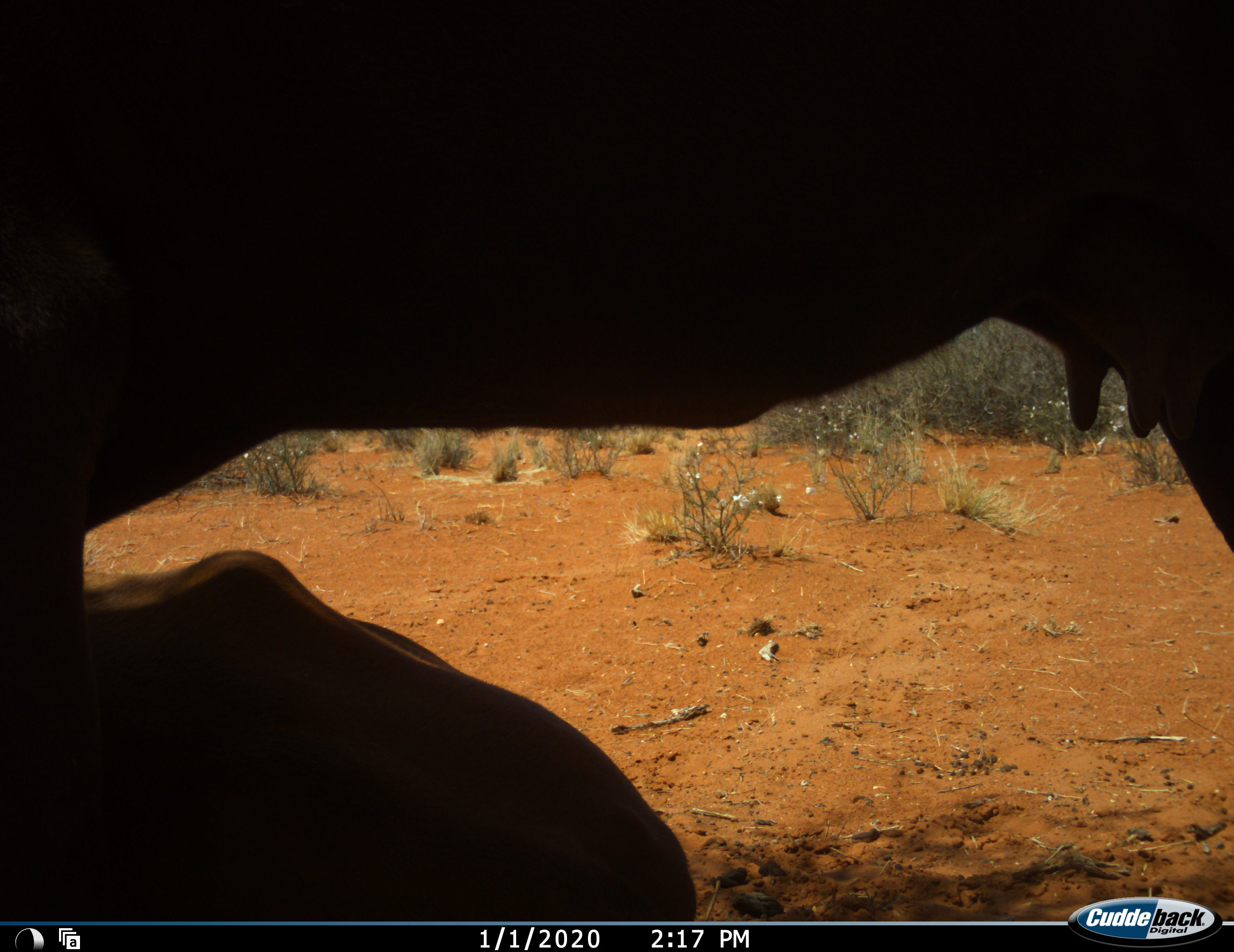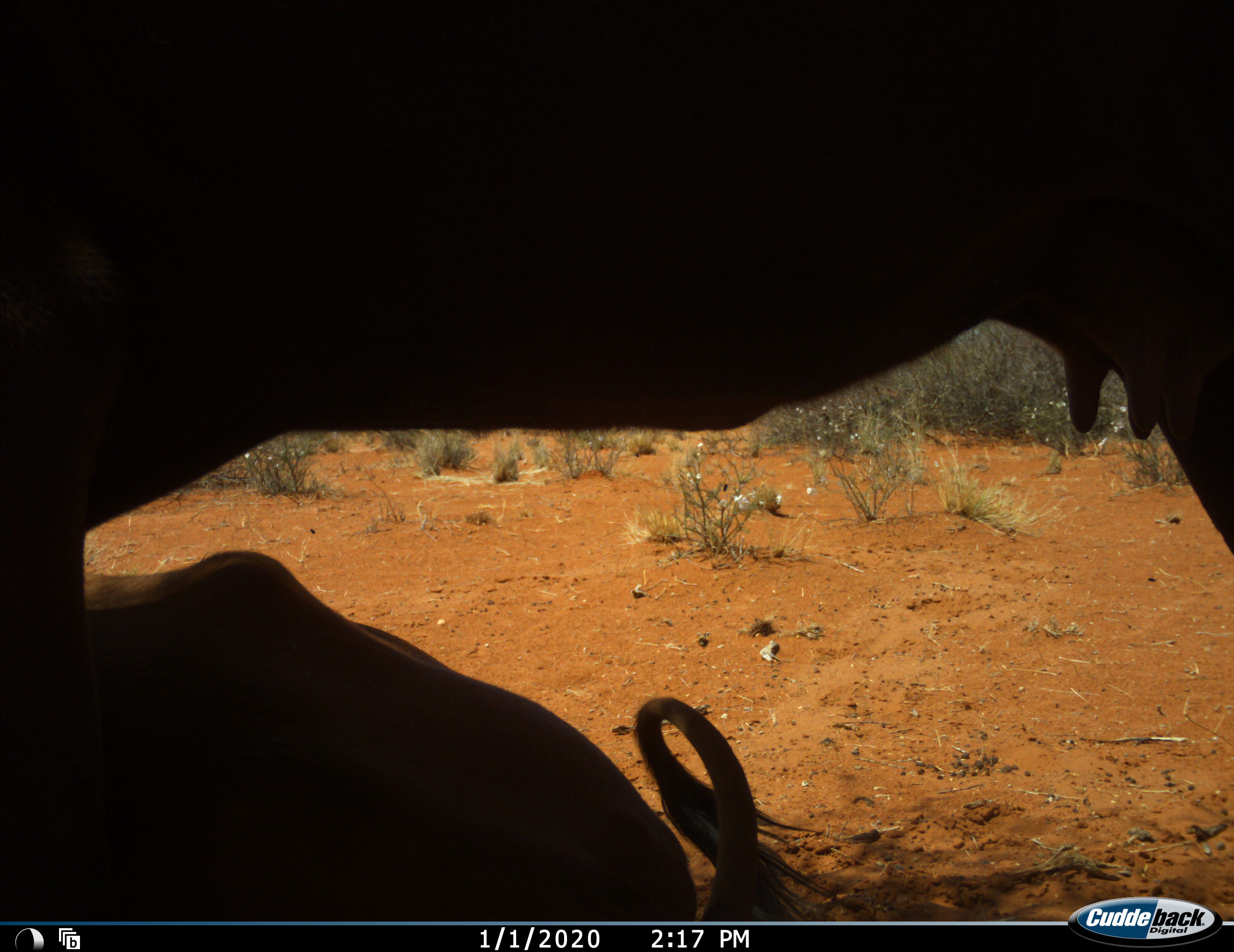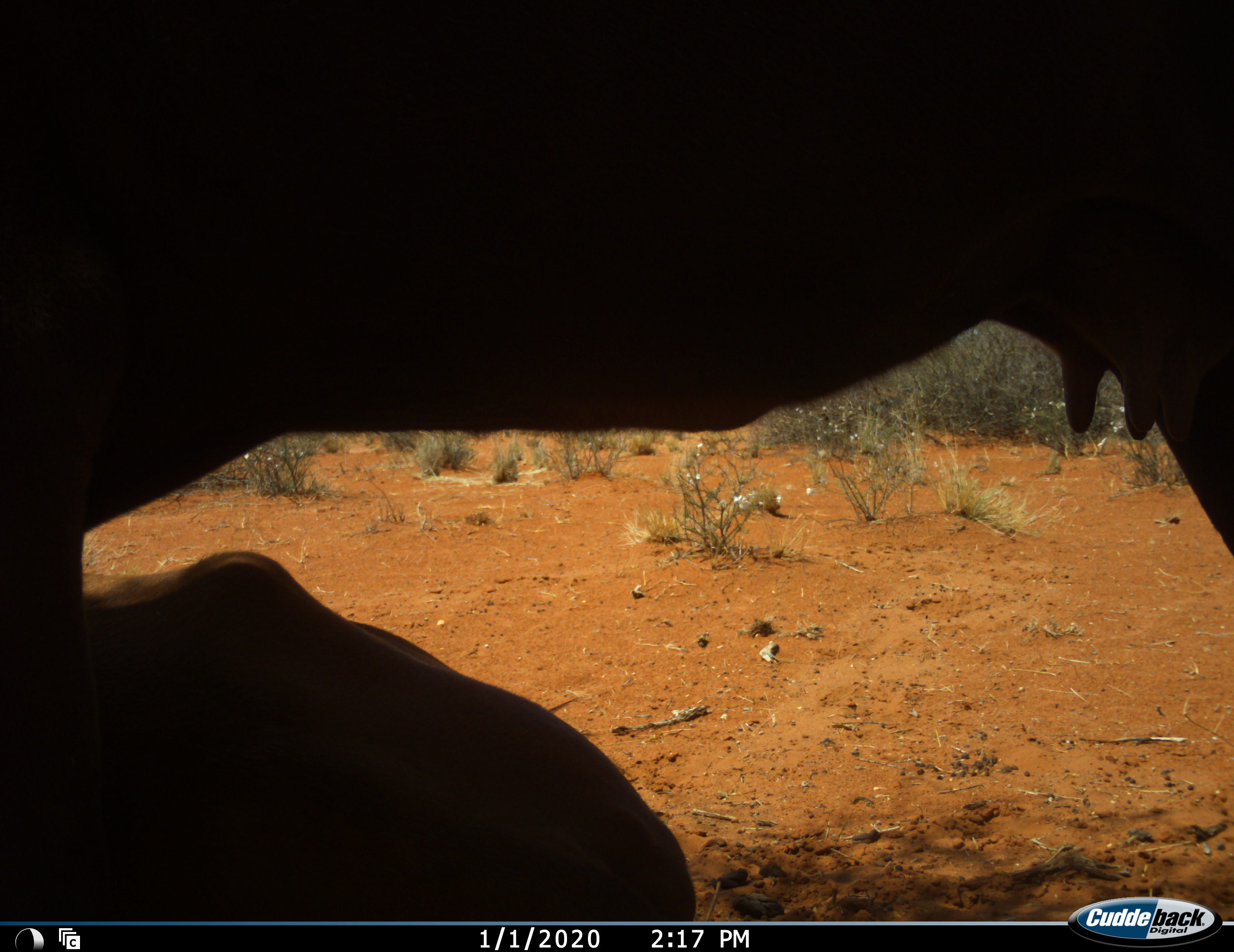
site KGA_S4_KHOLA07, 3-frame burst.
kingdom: Animalia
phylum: Chordata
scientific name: Vertebrata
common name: domestic animal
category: domesticanimal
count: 2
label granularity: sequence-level